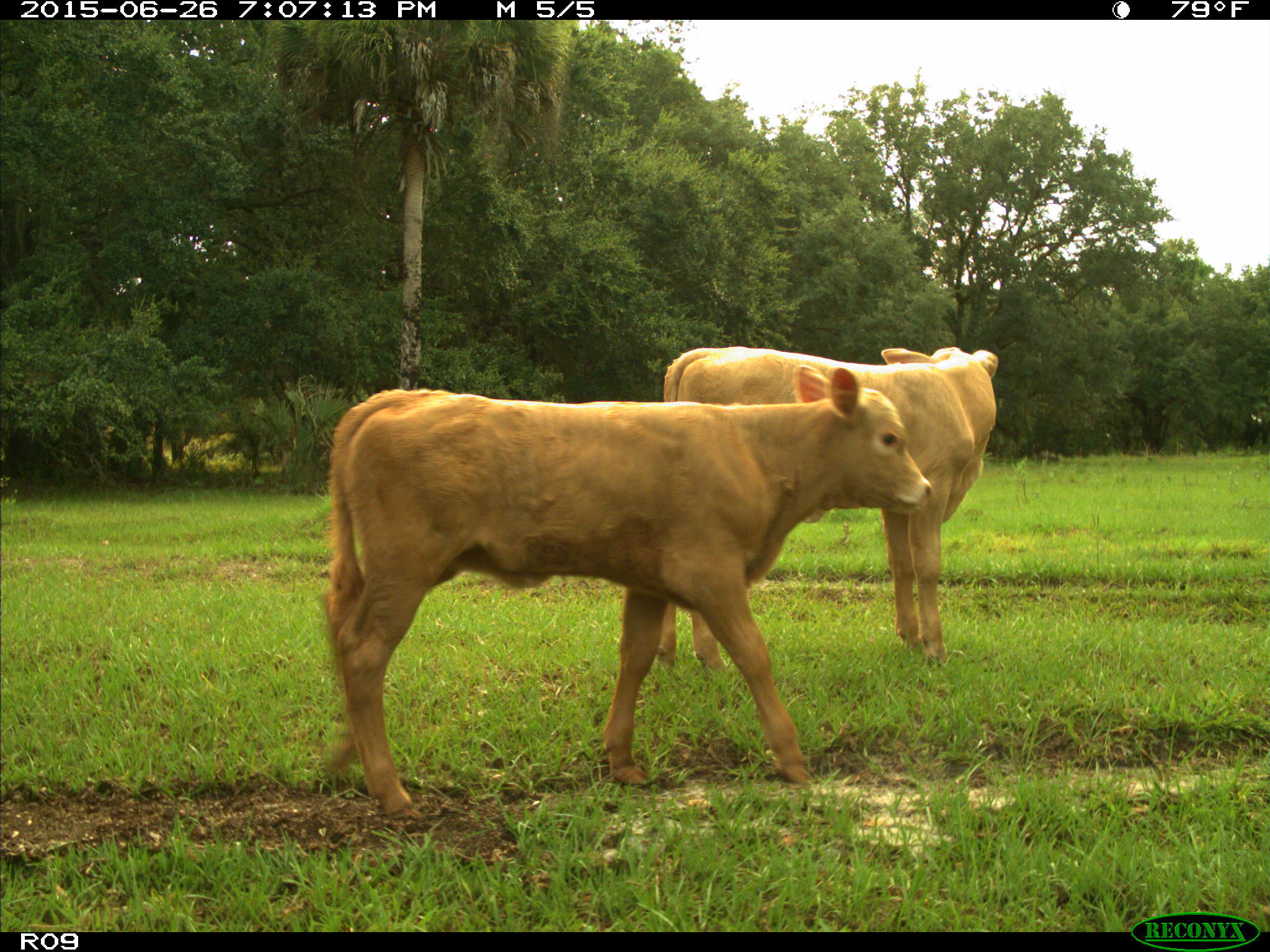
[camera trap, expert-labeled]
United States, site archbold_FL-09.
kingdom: Animalia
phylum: Chordata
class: Mammalia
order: Artiodactyla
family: Bovidae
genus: Bos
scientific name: Bos taurus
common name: domestic cow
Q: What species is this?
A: Bos taurus (domestic cow).